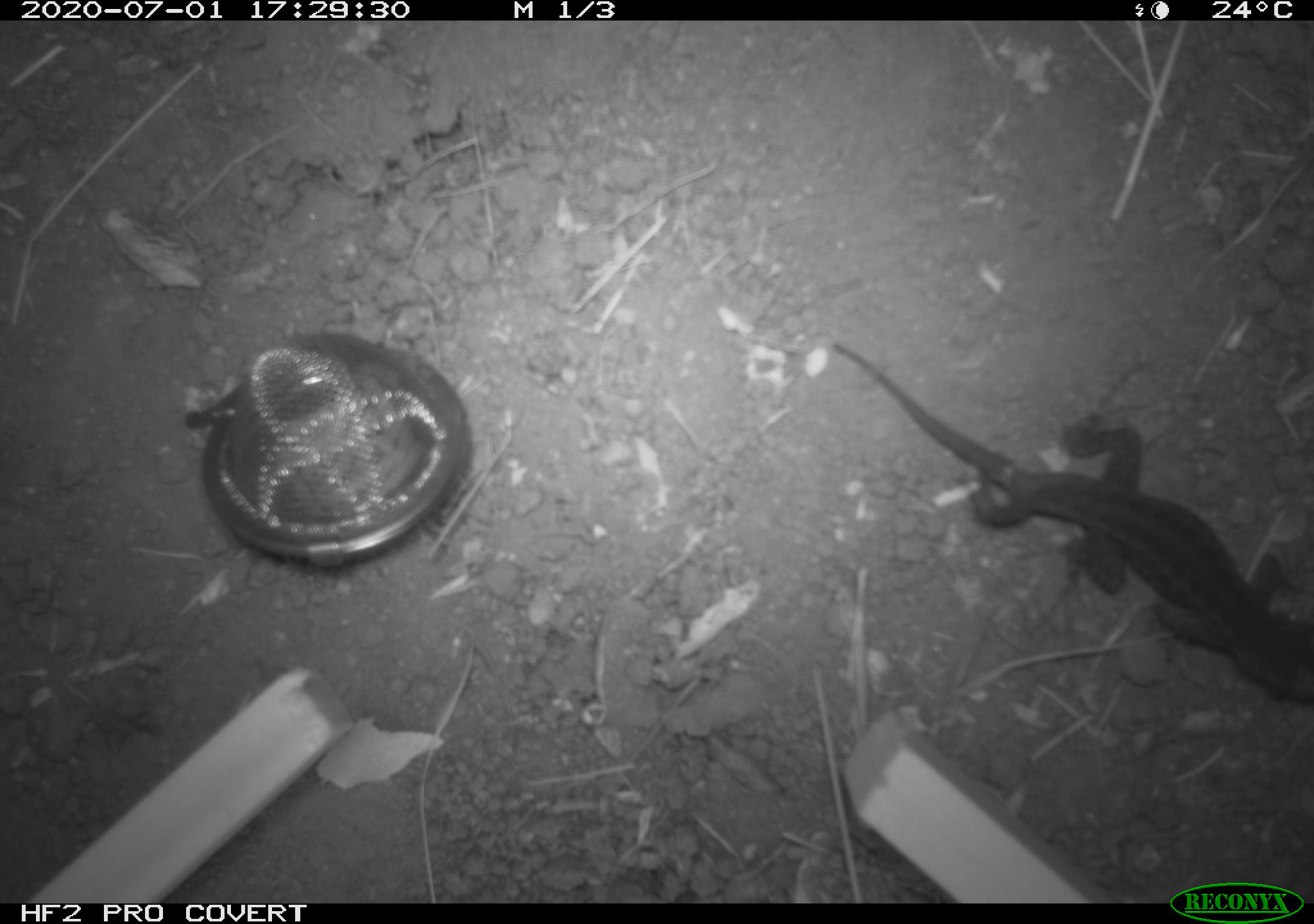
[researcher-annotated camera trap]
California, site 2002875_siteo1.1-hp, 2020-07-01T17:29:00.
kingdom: Animalia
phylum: Chordata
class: Reptilia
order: Squamata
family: Phrynosomatidae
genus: Sceloporus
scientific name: Sceloporus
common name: spiny lizards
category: sceloporus species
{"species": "sceloporus species (spiny lizards) (Sceloporus)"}